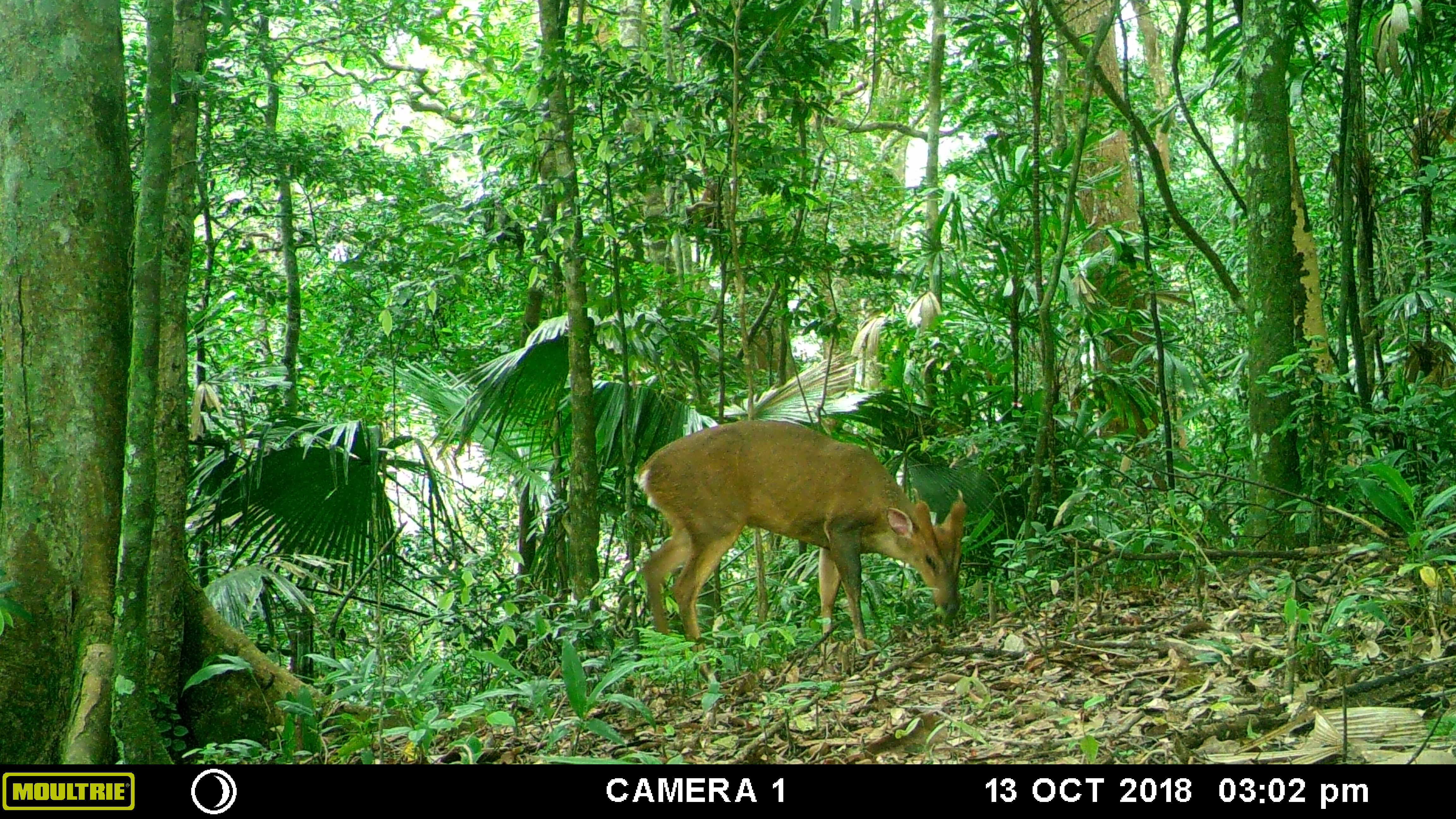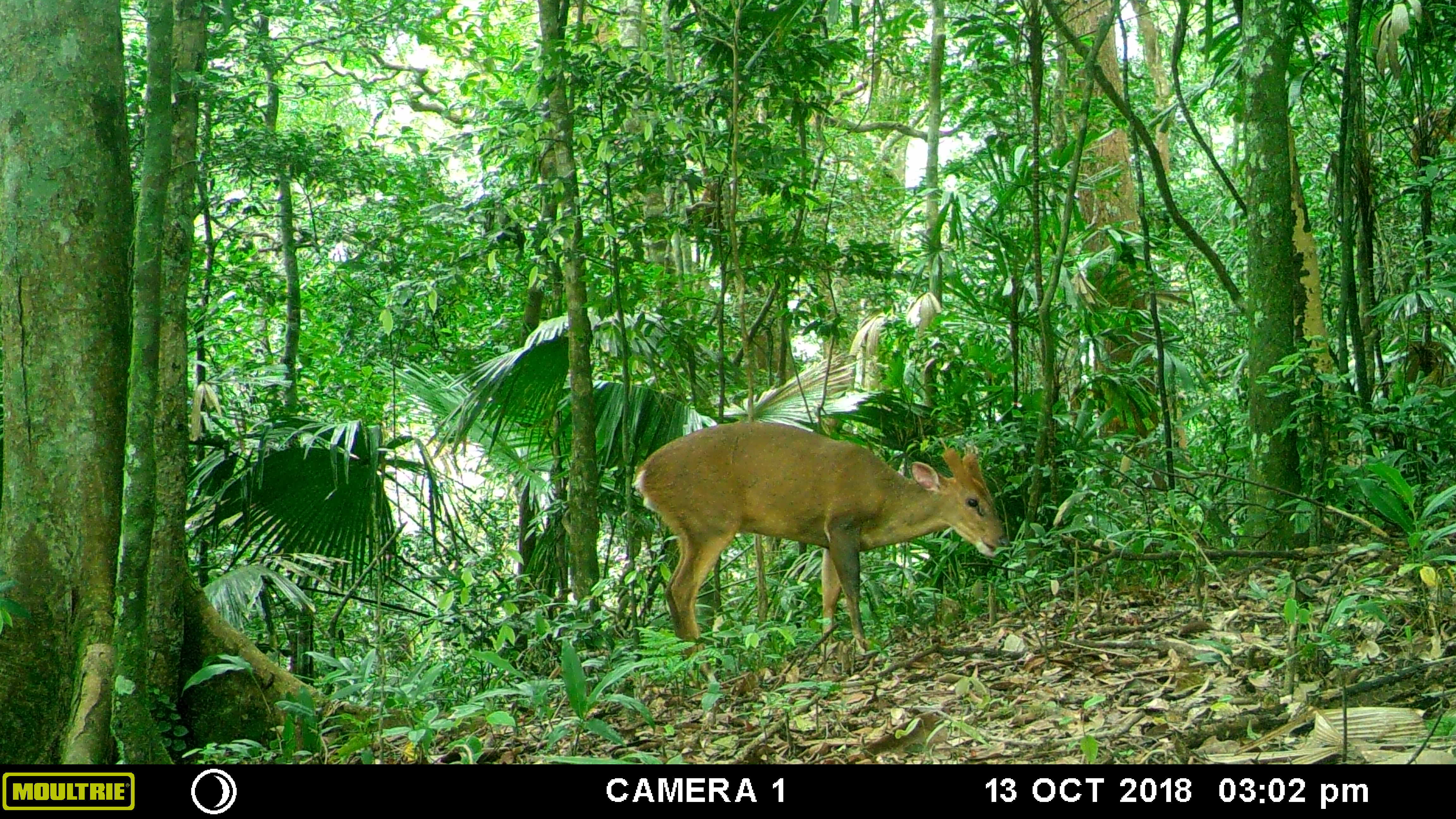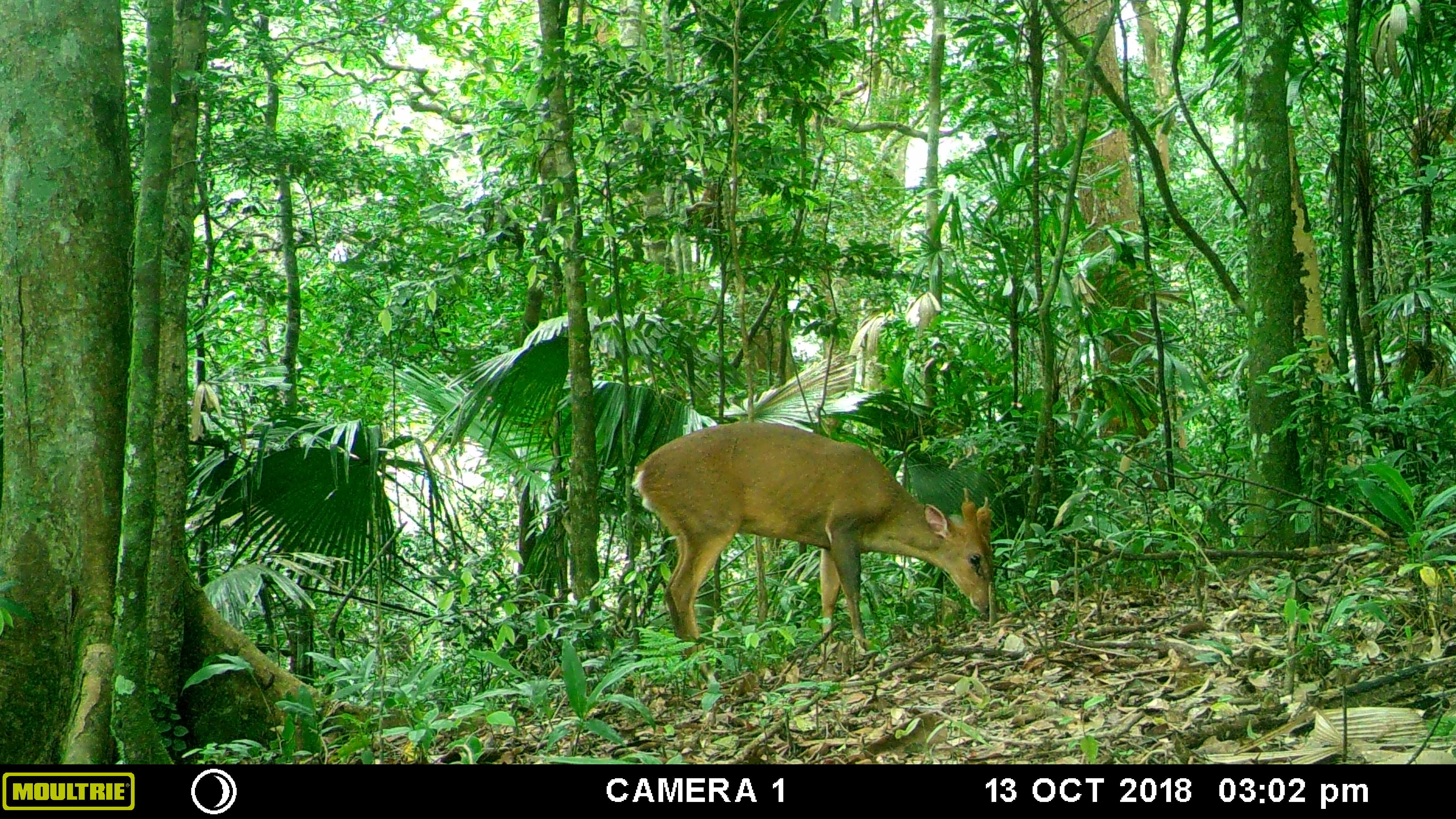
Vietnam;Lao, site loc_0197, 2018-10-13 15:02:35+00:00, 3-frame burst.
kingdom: Animalia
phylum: Chordata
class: Mammalia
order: Artiodactyla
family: Cervidae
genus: Muntiacus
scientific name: Muntiacus vuquangensis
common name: large-antlered muntjac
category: large antlered muntjac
Large antlered muntjac (large-antlered muntjac) (Muntiacus vuquangensis). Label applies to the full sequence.